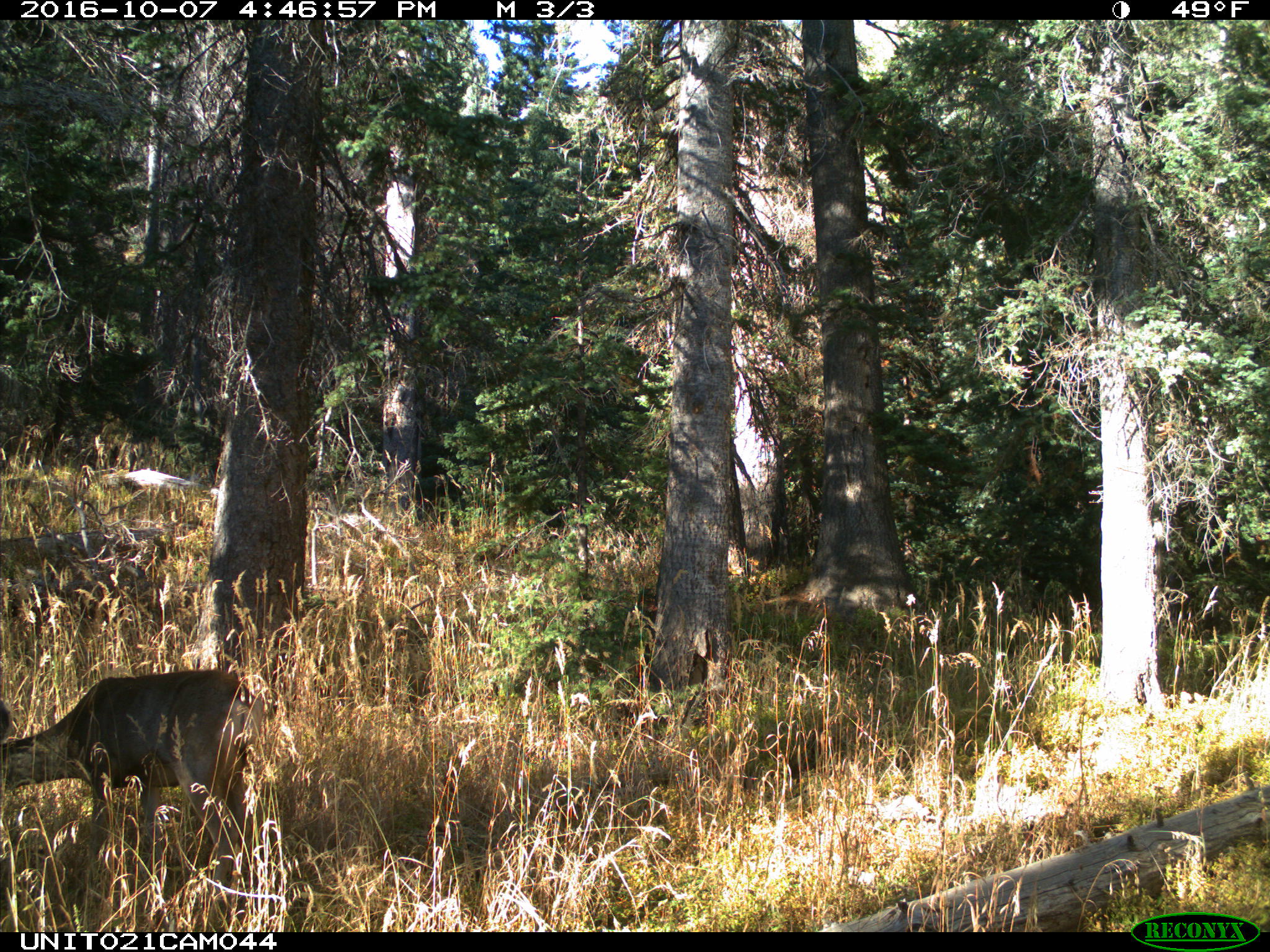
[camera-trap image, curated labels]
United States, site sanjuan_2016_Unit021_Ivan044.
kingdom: Animalia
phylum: Chordata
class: Mammalia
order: Artiodactyla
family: Cervidae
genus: Odocoileus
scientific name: Odocoileus hemionus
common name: mule deer